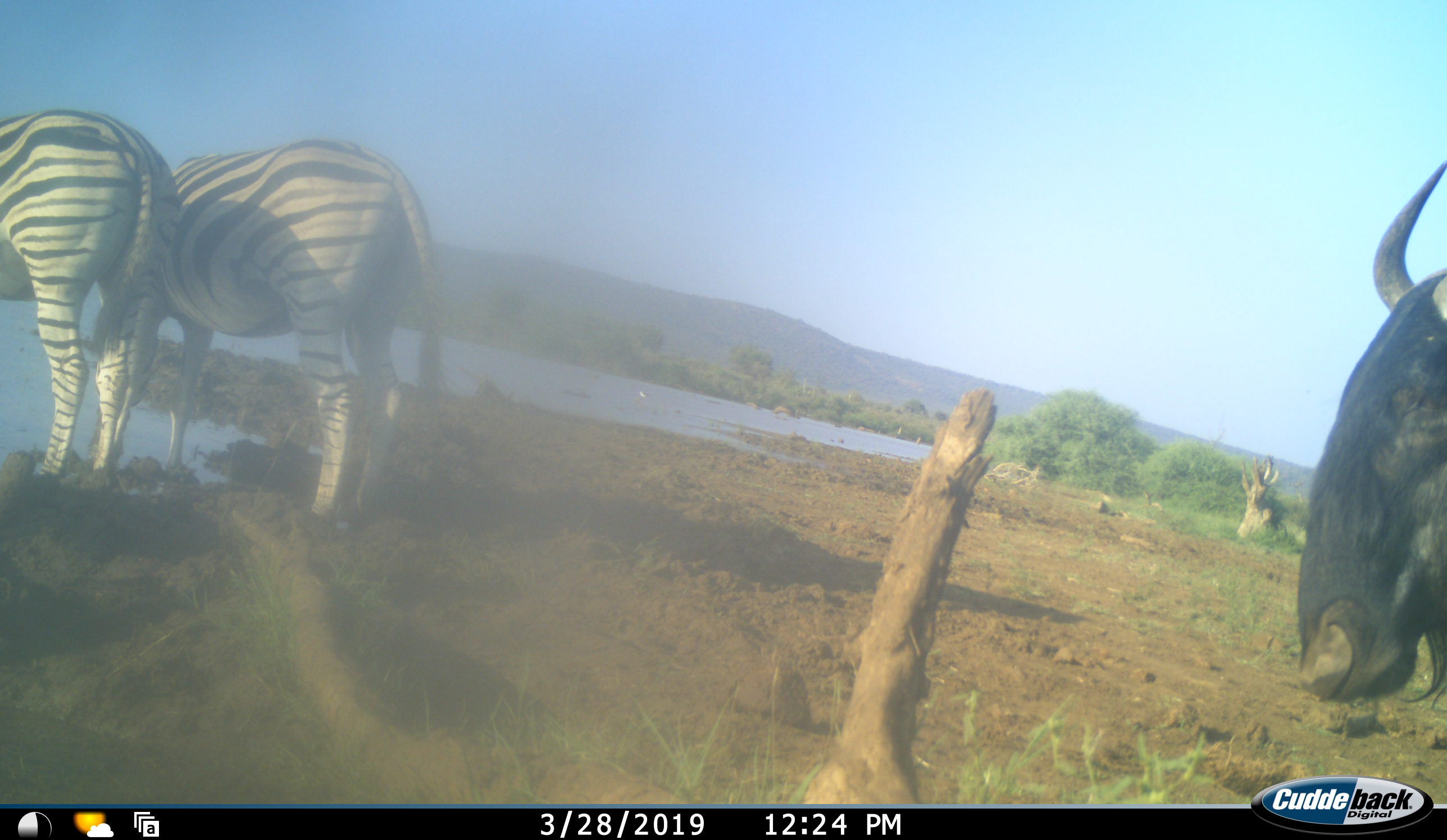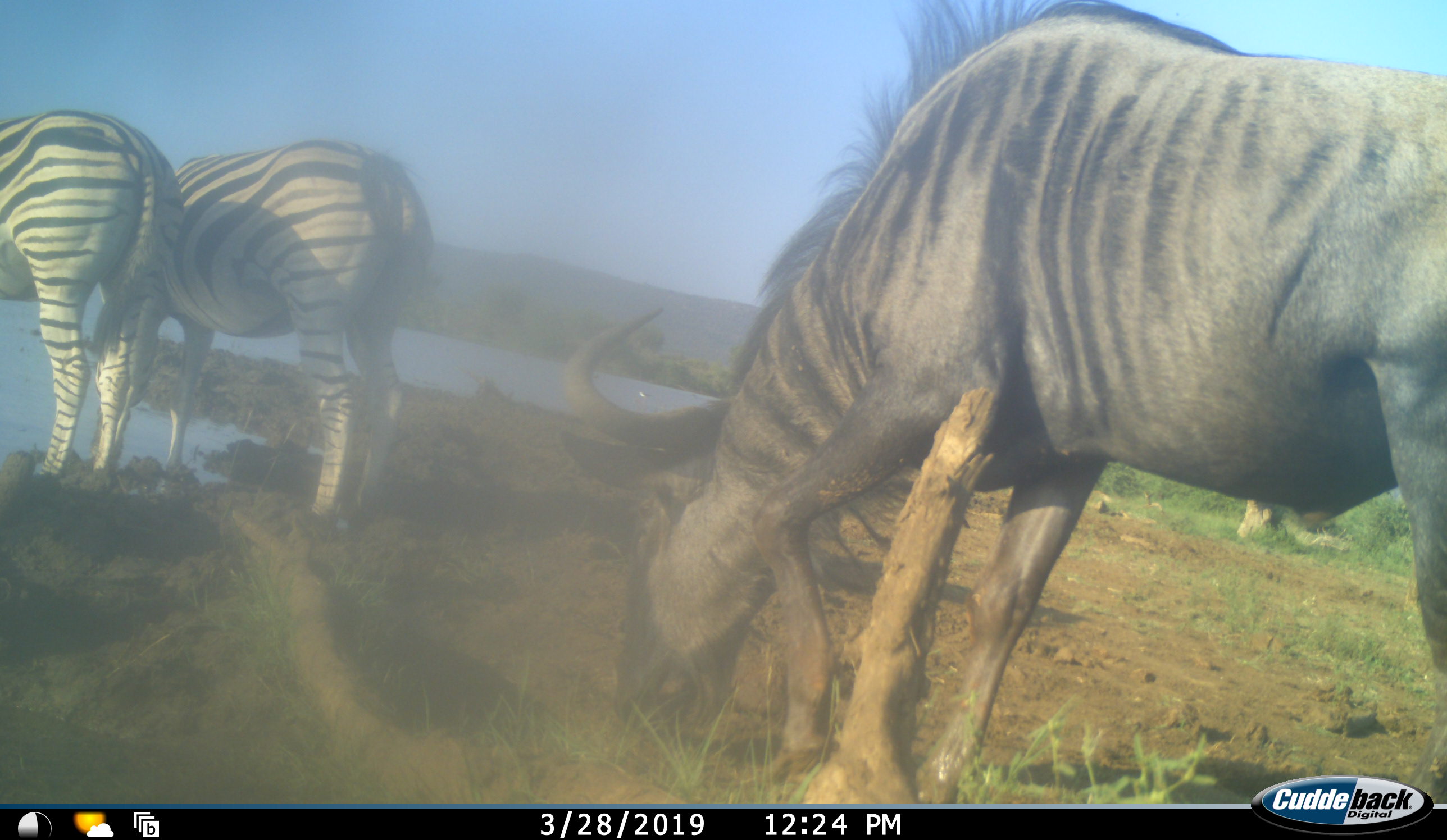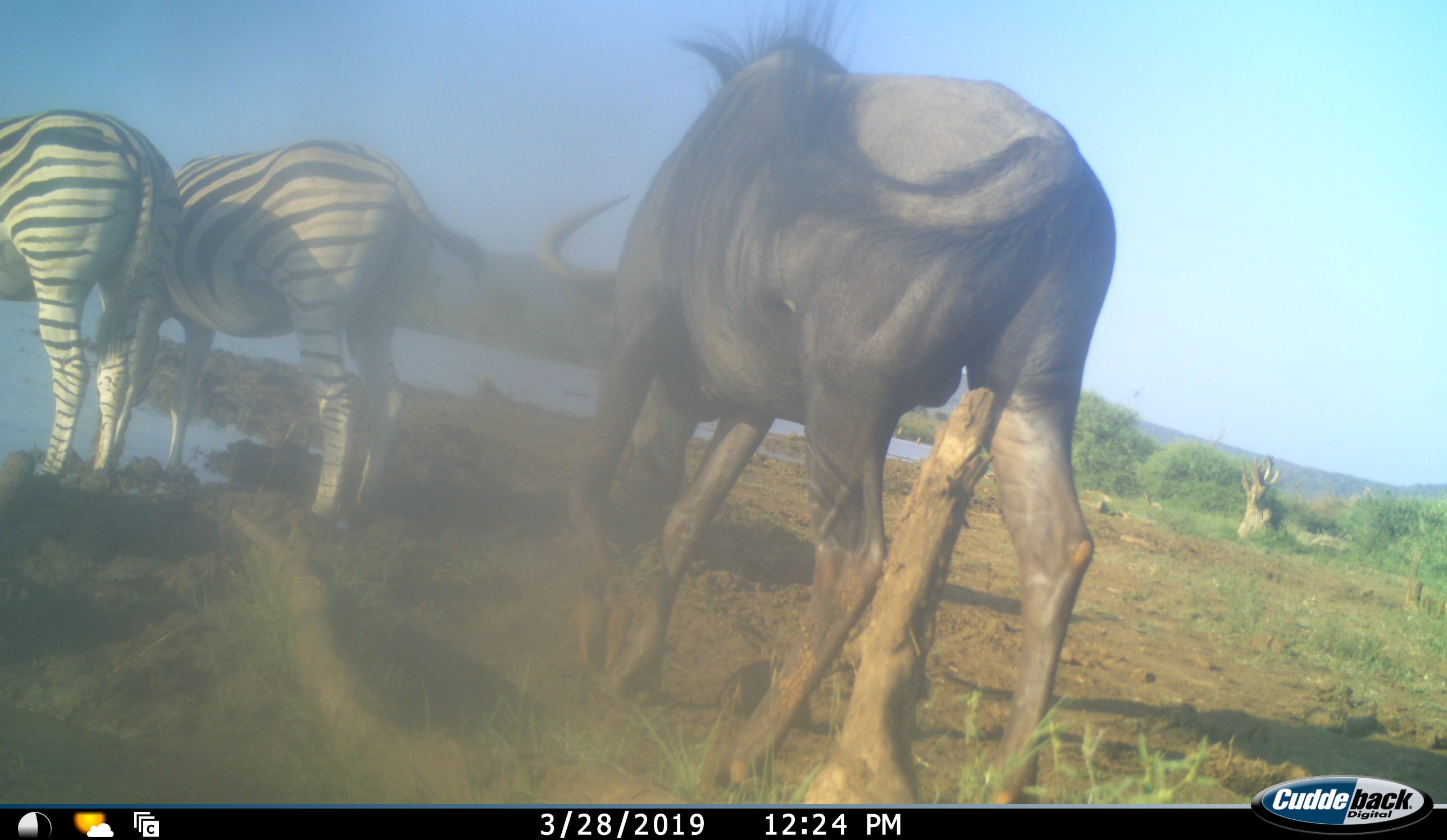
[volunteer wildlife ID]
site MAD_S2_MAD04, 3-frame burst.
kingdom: Animalia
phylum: Chordata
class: Mammalia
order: Artiodactyla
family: Bovidae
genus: Connochaetes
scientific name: Connochaetes taurinus taurinus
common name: blue wildebeest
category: wildebeestblue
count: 1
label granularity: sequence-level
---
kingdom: Animalia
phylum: Chordata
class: Mammalia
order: Perissodactyla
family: Equidae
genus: Equus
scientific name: Equus quagga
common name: plains zebra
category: zebraplains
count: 2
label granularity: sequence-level